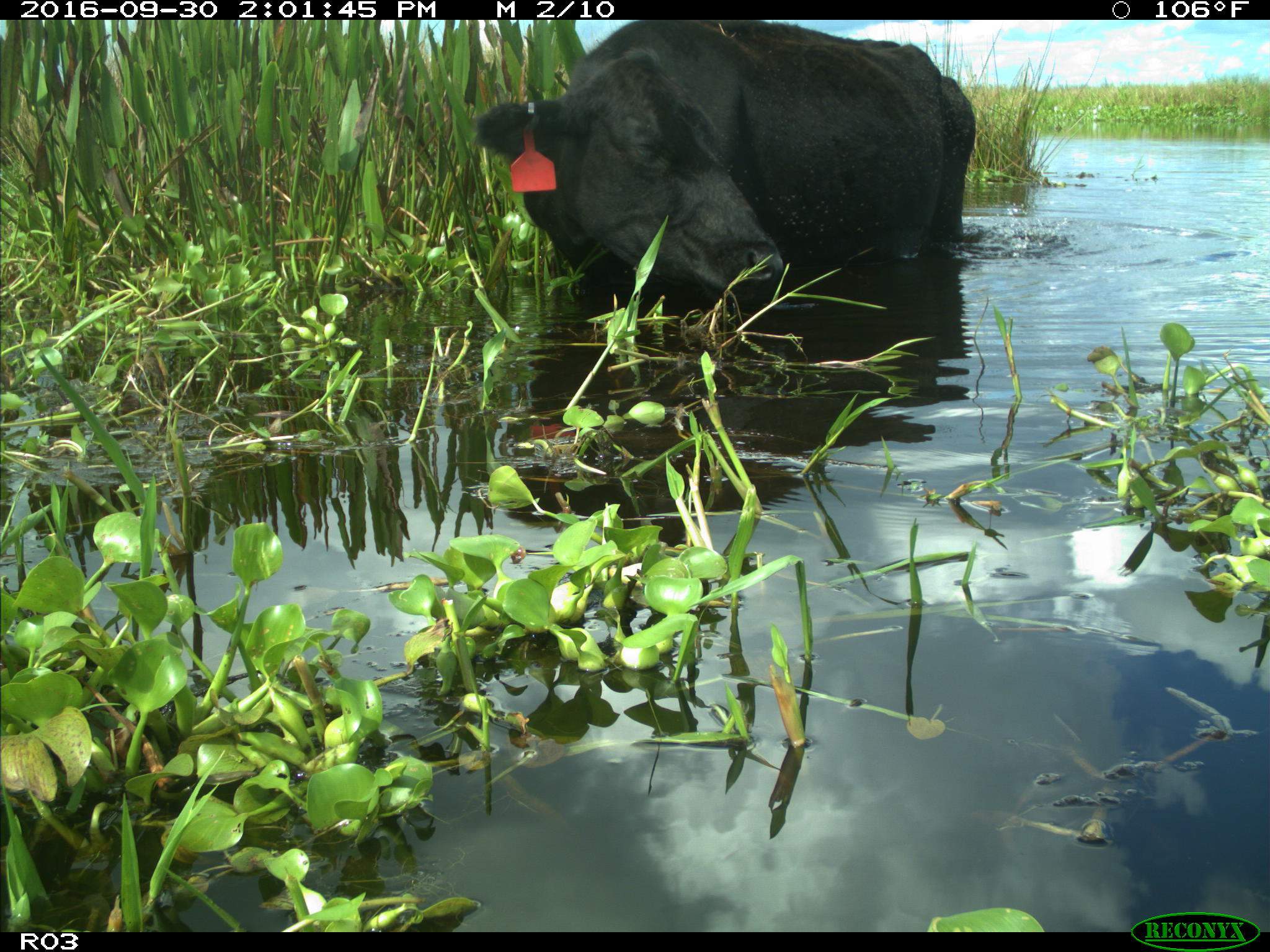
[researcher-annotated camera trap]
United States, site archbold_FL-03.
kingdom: Animalia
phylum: Chordata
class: Mammalia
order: Artiodactyla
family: Bovidae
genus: Bos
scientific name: Bos taurus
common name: domestic cow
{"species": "Bos taurus (domestic cow)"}